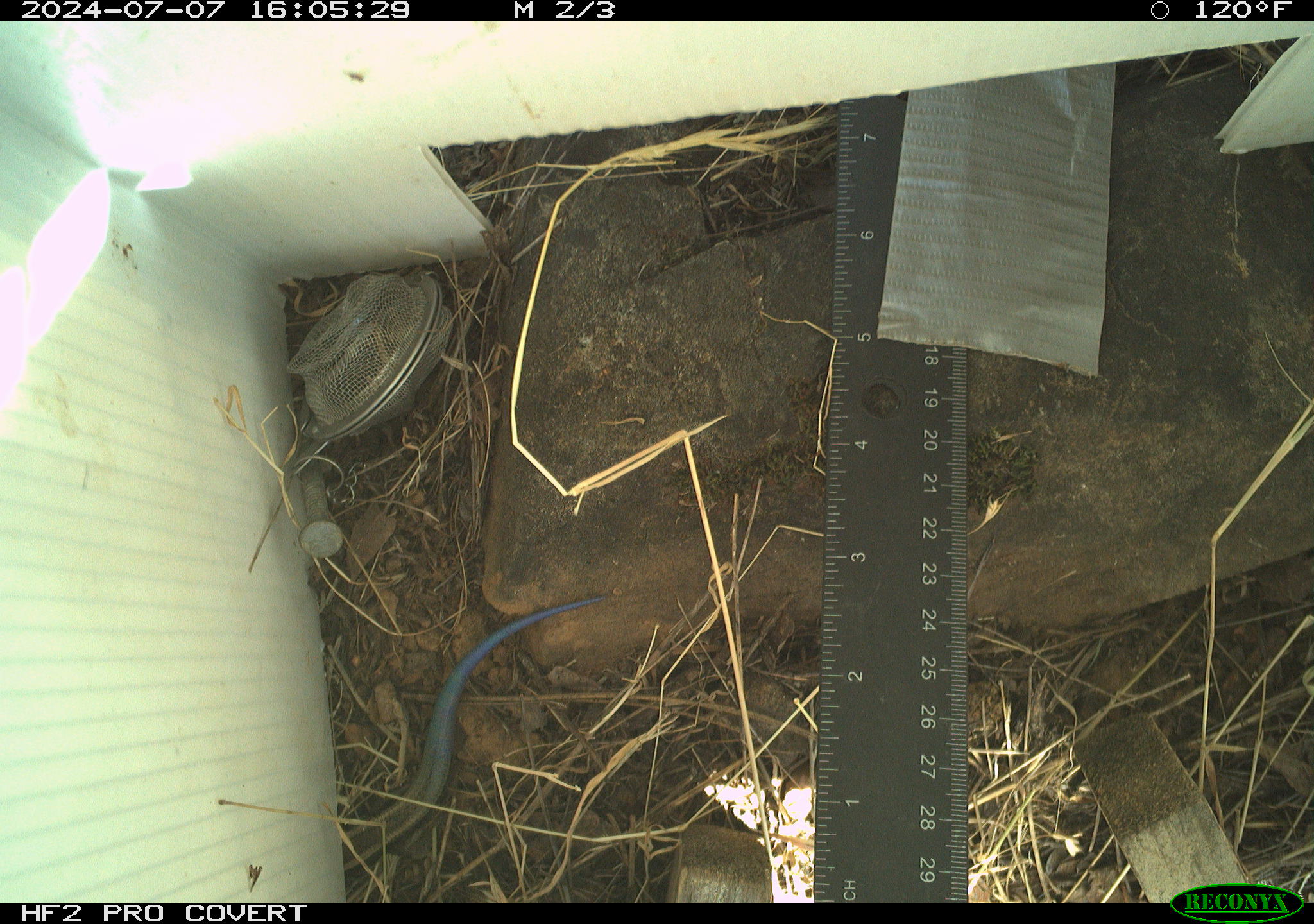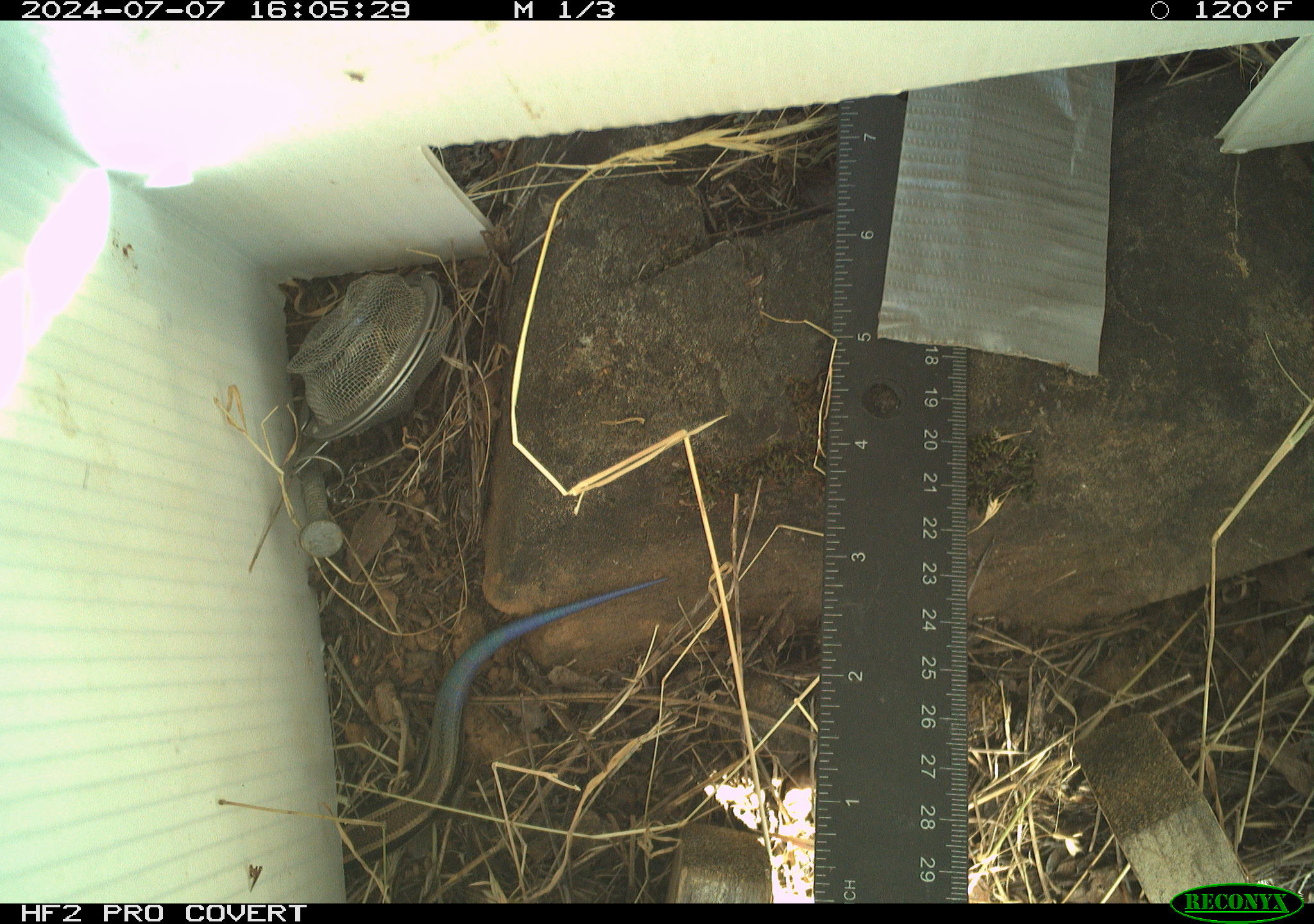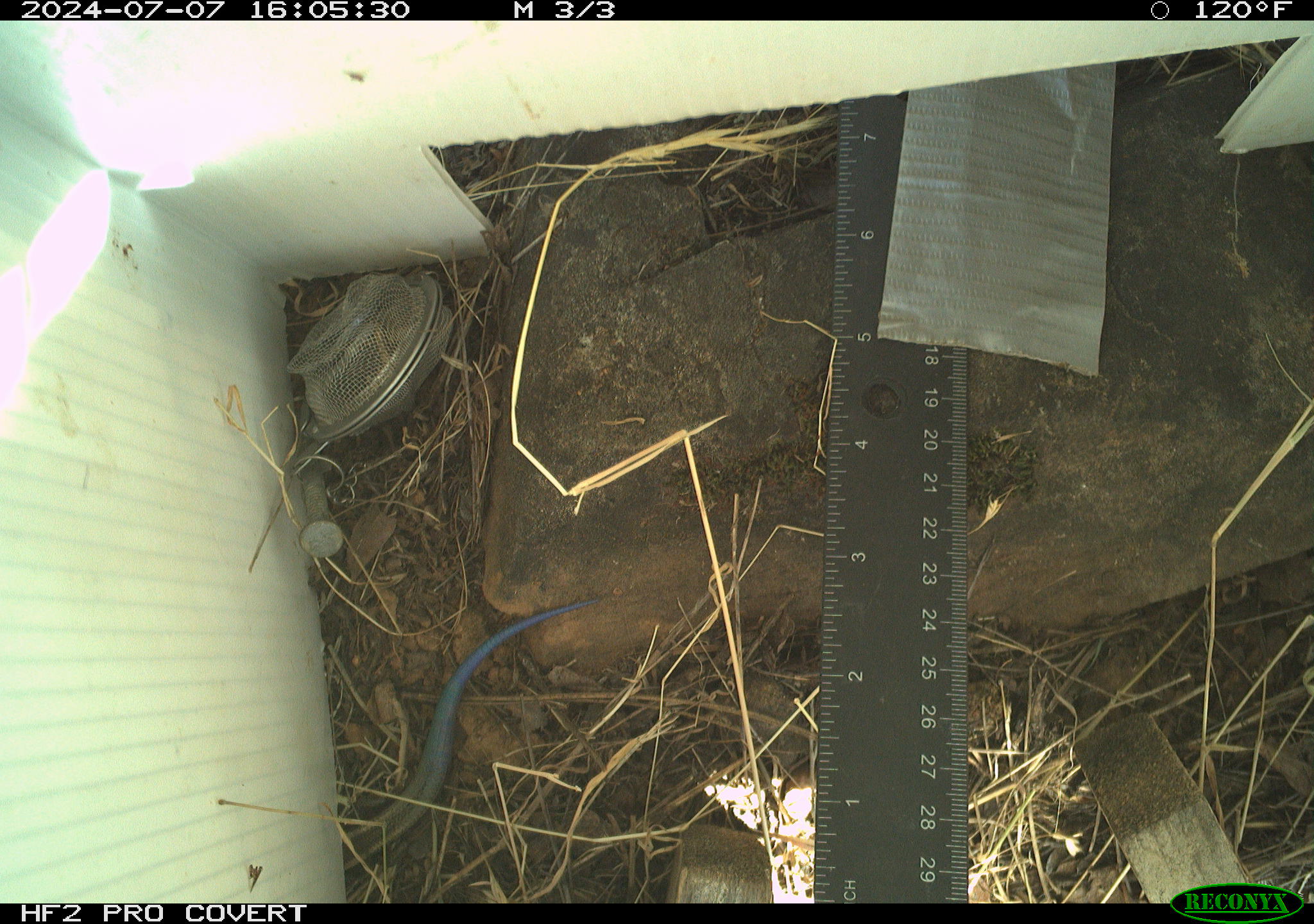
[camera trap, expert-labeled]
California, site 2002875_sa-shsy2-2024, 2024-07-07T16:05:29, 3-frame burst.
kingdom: Animalia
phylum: Chordata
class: Reptilia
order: Squamata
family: Scincidae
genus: Plestiodon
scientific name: Plestiodon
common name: blue-tailed skinks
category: plestiodon species